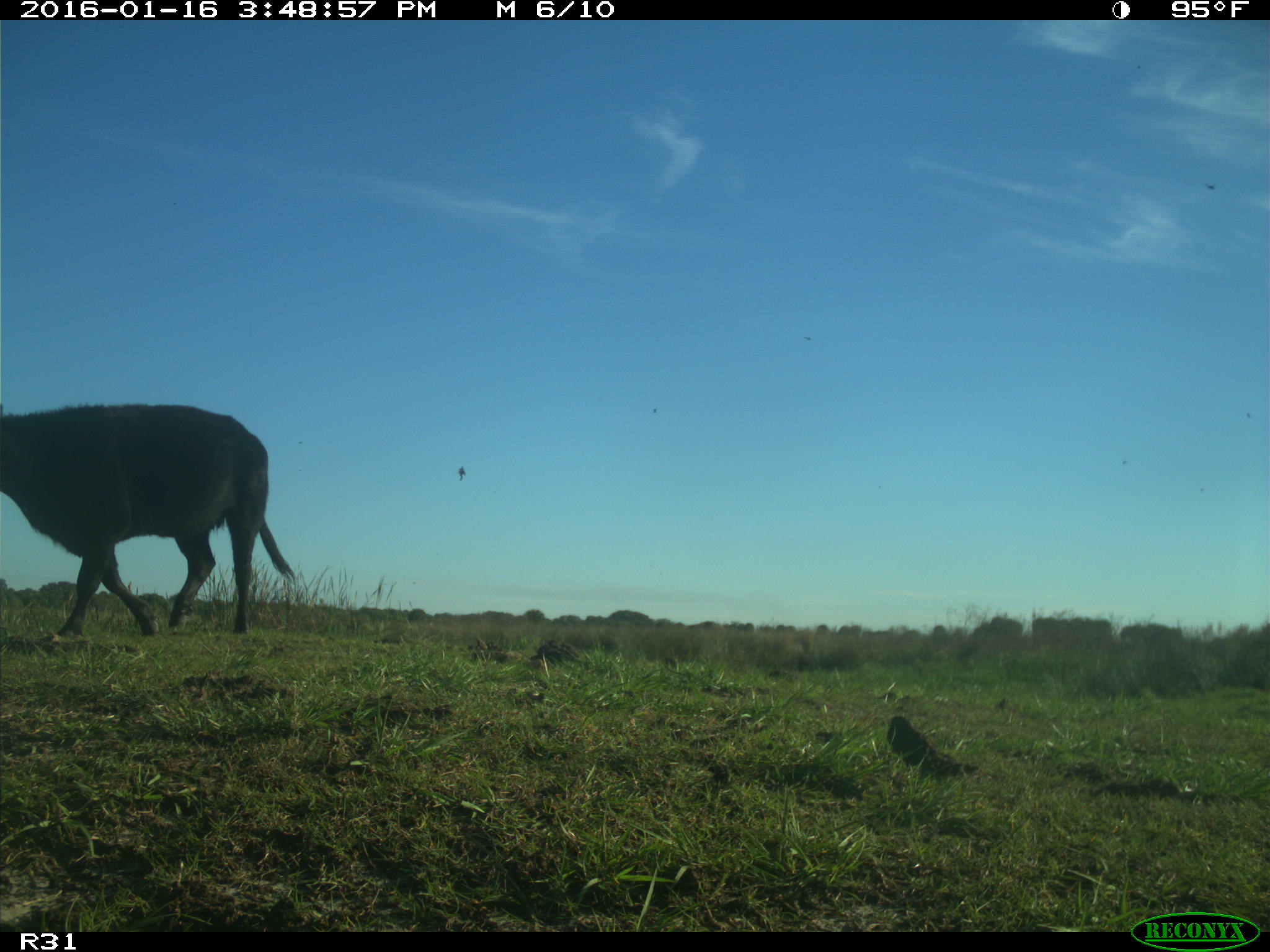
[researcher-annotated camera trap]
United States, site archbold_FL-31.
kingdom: Animalia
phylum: Chordata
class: Mammalia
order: Artiodactyla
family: Bovidae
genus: Bos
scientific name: Bos taurus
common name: domestic cow